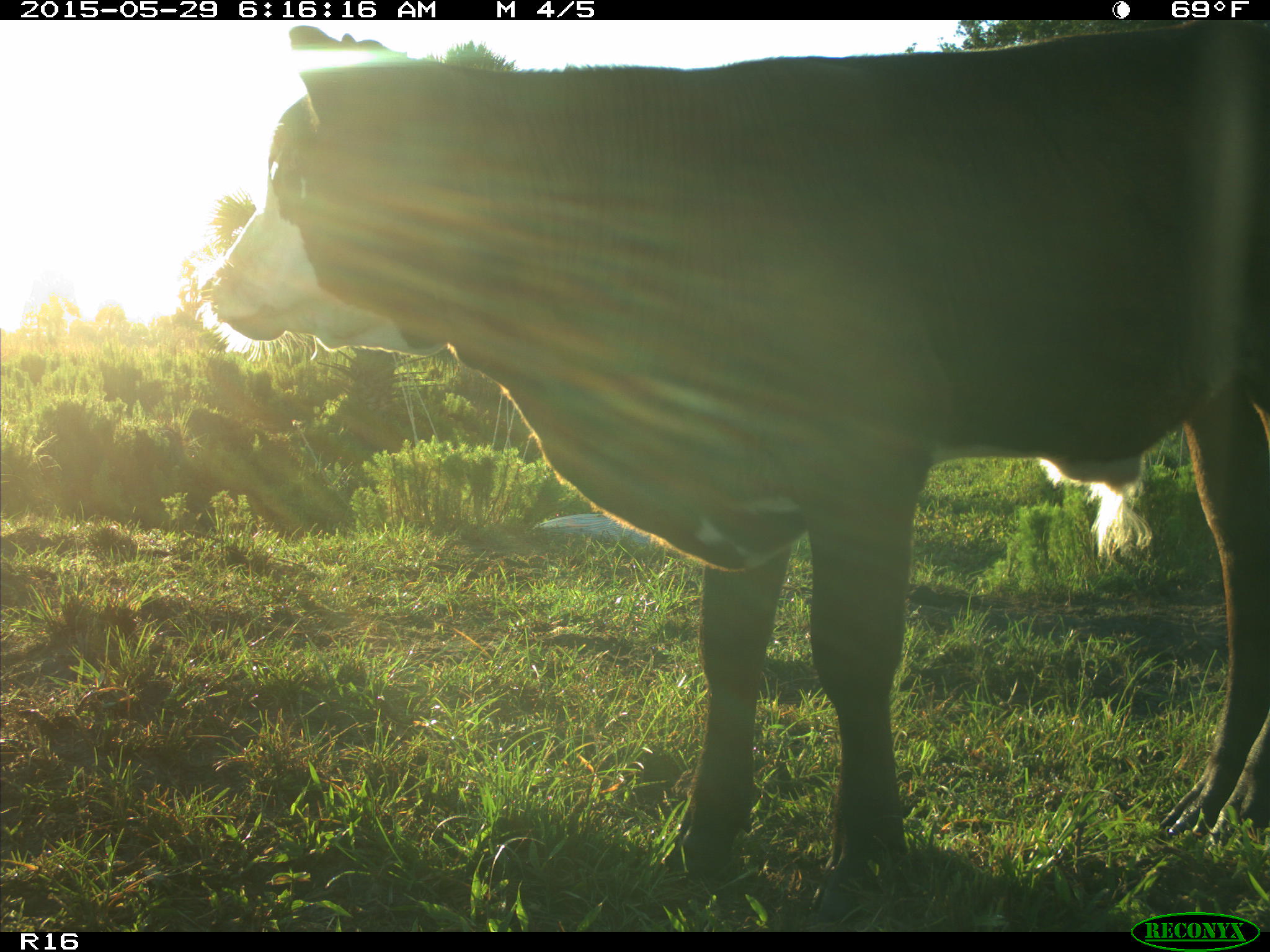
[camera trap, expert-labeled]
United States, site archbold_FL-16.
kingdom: Animalia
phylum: Chordata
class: Mammalia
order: Artiodactyla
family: Bovidae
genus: Bos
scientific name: Bos taurus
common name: domestic cow